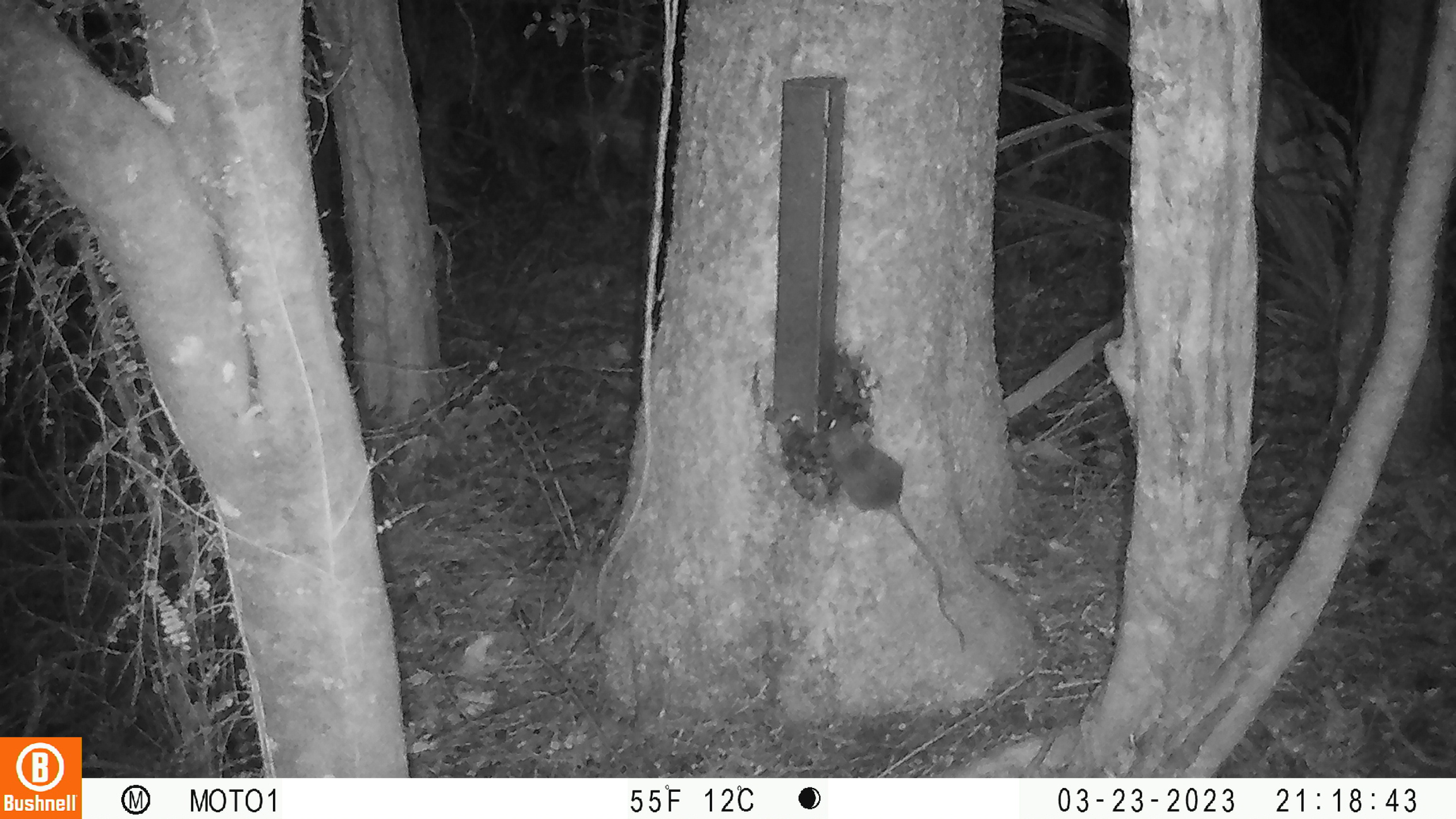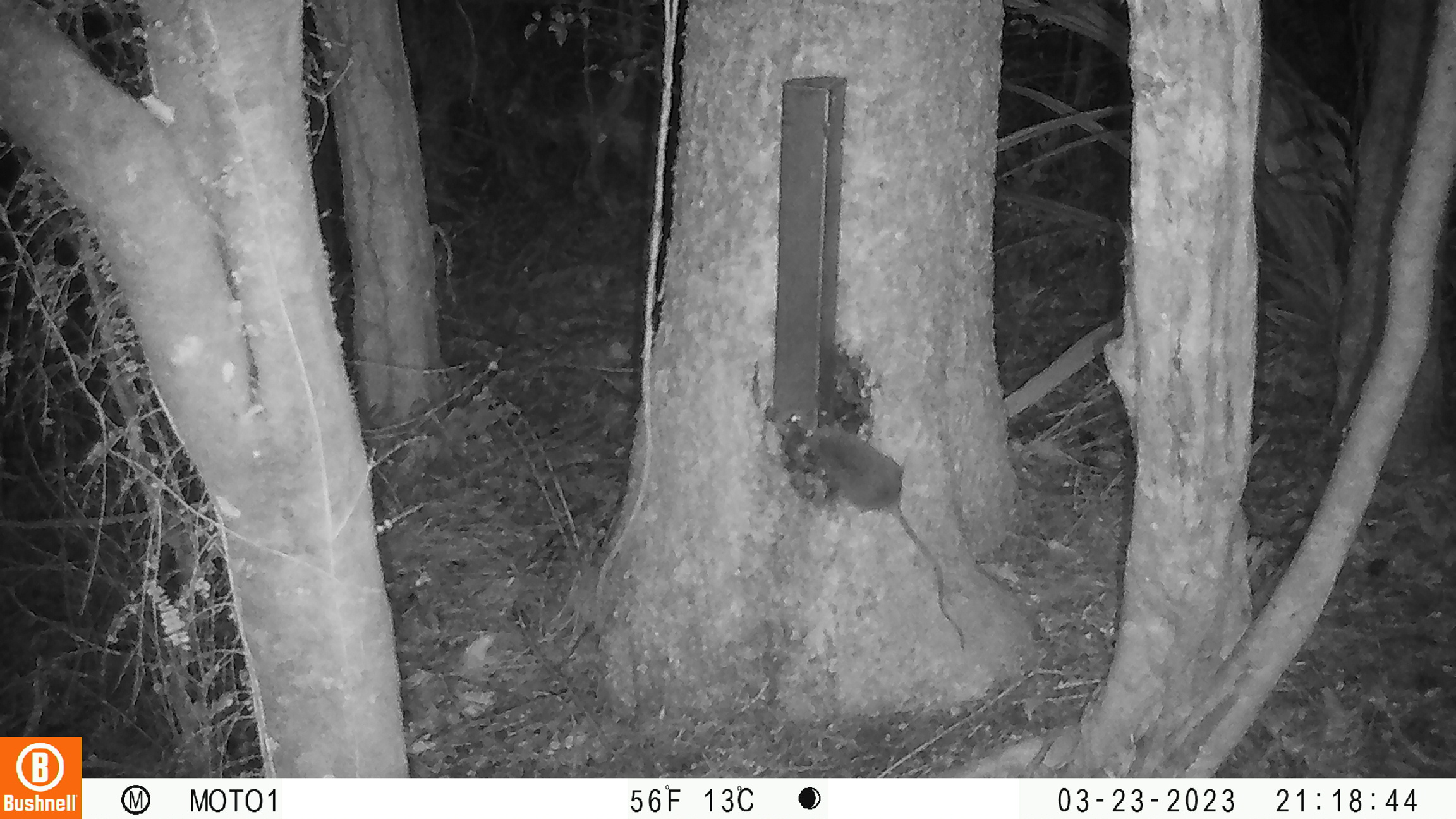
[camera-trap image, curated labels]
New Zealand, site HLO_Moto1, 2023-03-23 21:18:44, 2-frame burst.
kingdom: Animalia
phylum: Chordata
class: Mammalia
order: Rodentia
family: Muridae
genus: Rattus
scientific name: Rattus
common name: rat